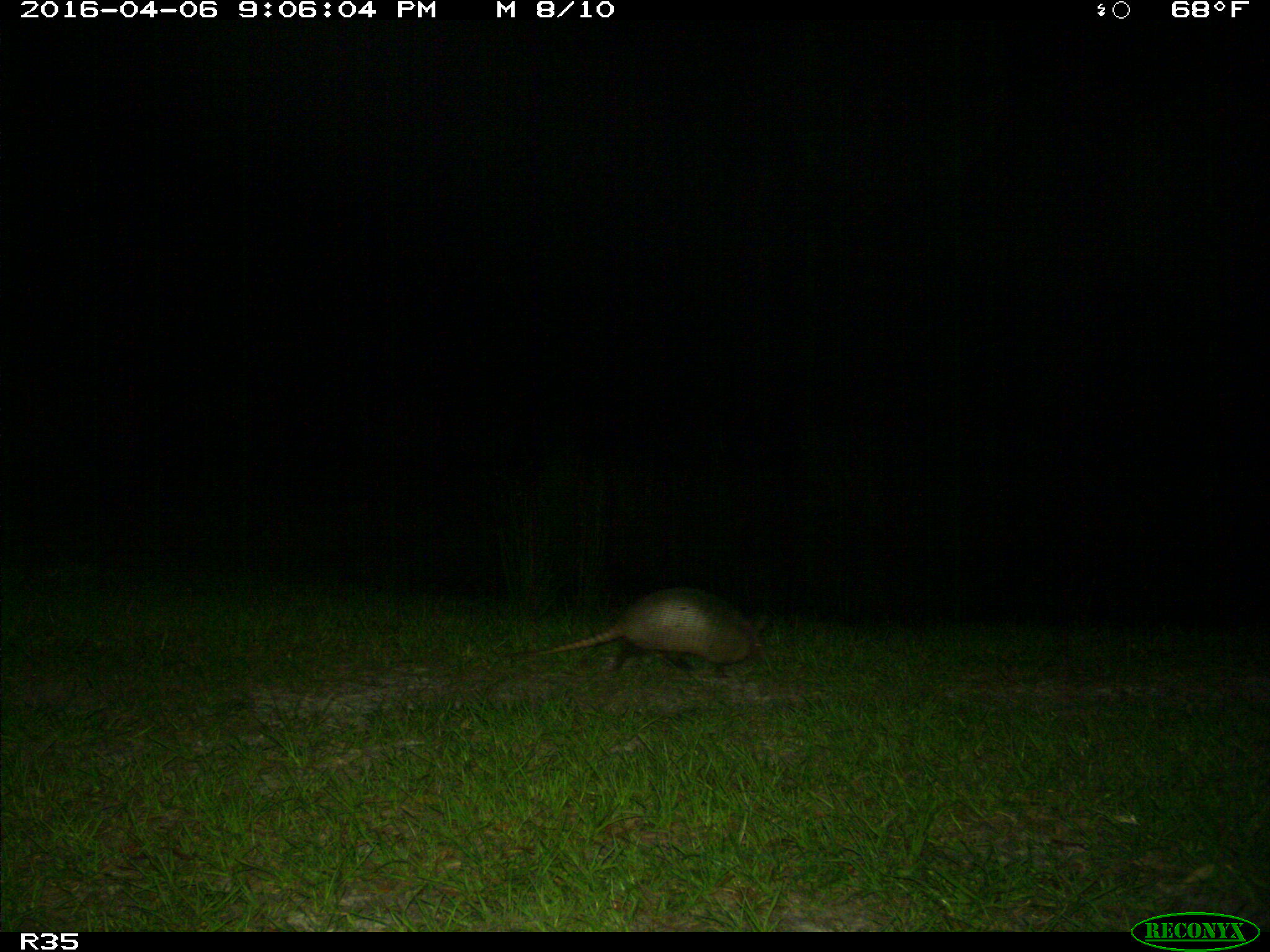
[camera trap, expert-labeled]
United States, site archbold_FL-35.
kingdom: Animalia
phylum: Chordata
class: Mammalia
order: Cingulata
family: Dasypodidae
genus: Dasypus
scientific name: Dasypus novemcinctus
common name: nine-banded armadillo